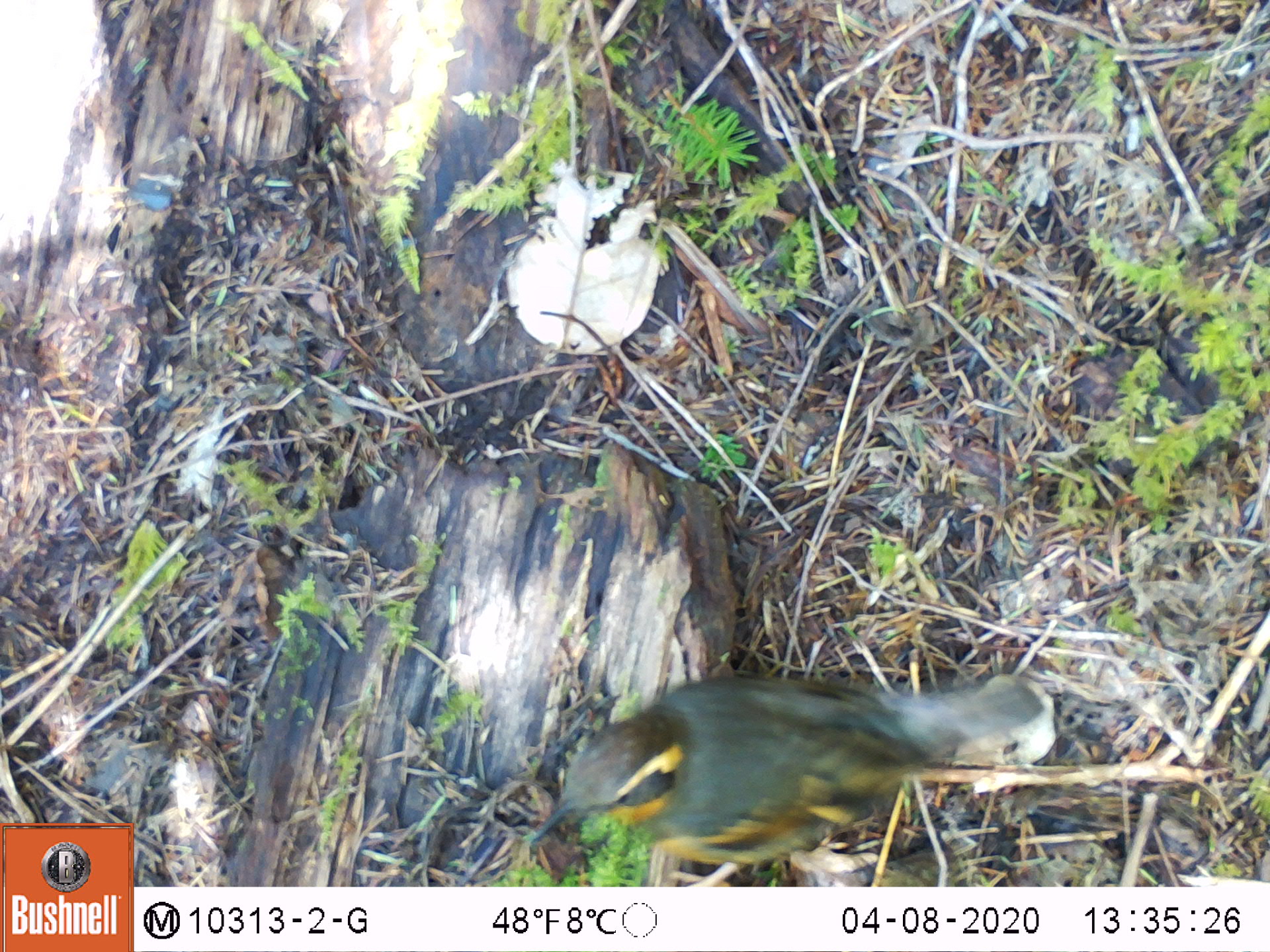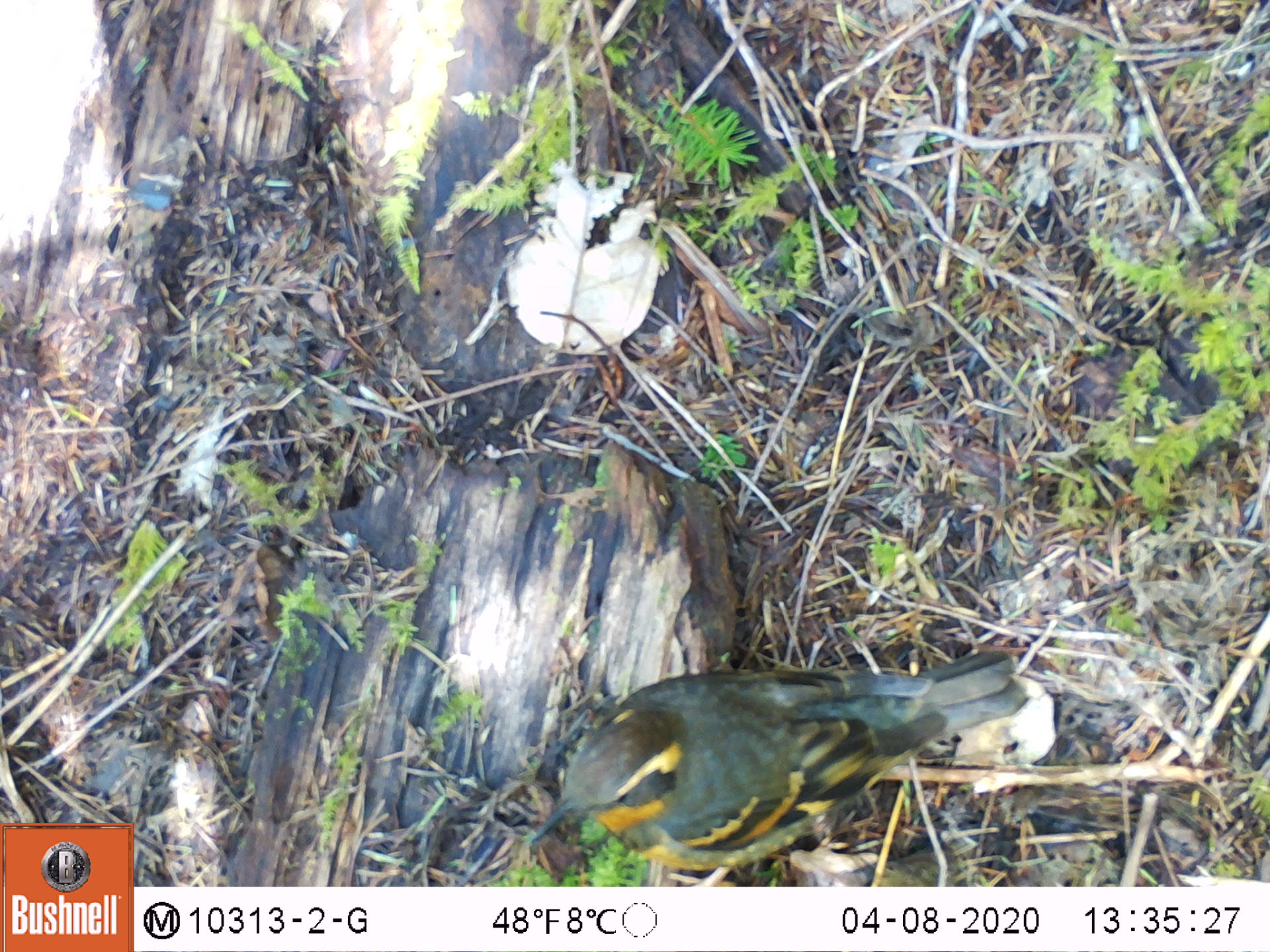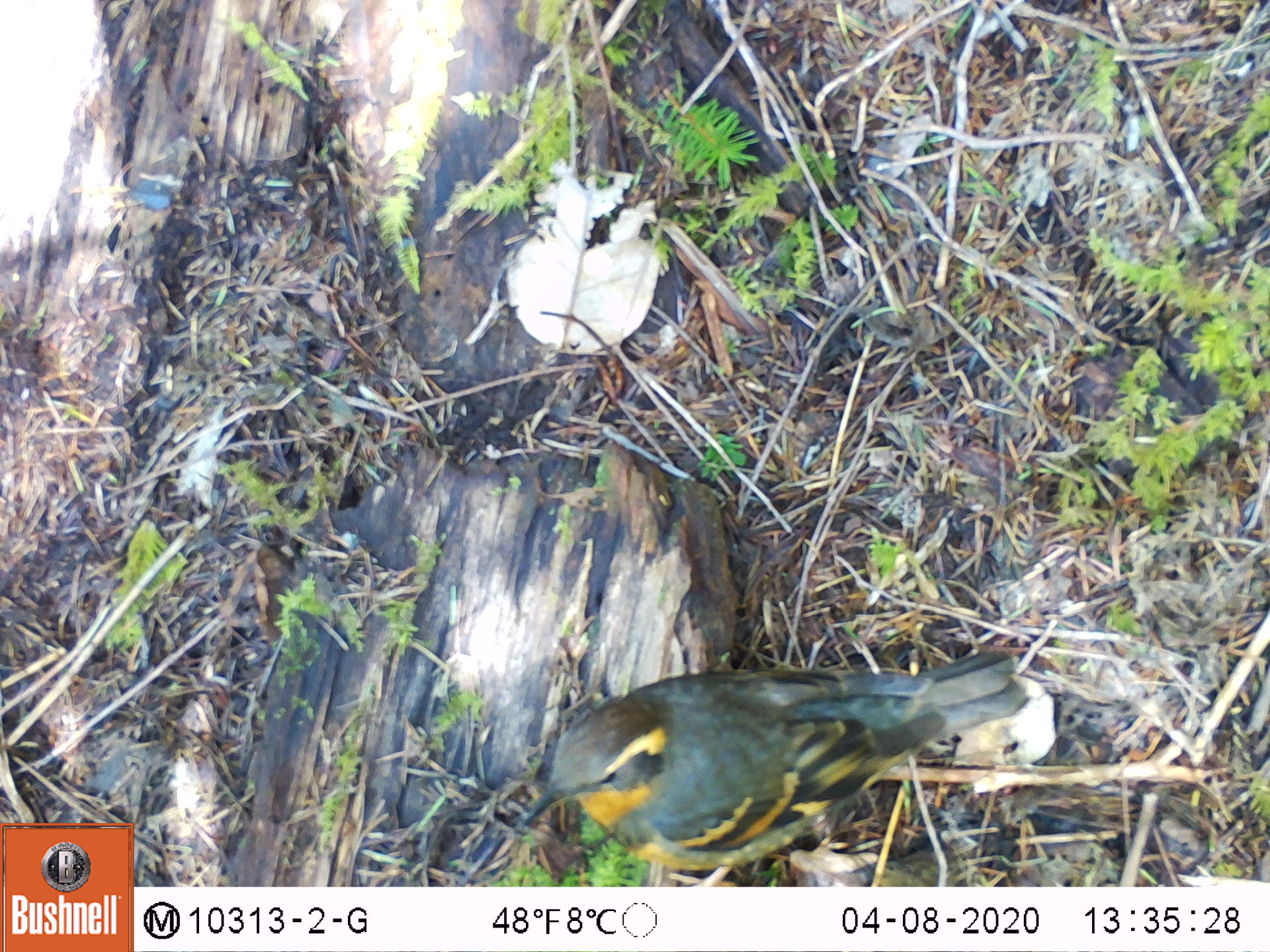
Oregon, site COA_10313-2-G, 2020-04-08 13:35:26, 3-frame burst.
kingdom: Animalia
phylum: Chordata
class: Aves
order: Passeriformes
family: Turdidae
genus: Ixoreus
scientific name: Ixoreus naevius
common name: varied thrush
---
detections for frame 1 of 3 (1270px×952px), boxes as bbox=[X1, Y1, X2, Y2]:
varied thrush: bbox=[521, 660, 1056, 861]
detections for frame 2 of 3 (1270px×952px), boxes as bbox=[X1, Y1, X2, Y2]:
varied thrush: bbox=[522, 646, 1030, 879]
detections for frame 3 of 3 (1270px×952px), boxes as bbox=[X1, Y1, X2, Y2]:
varied thrush: bbox=[516, 653, 1027, 881]